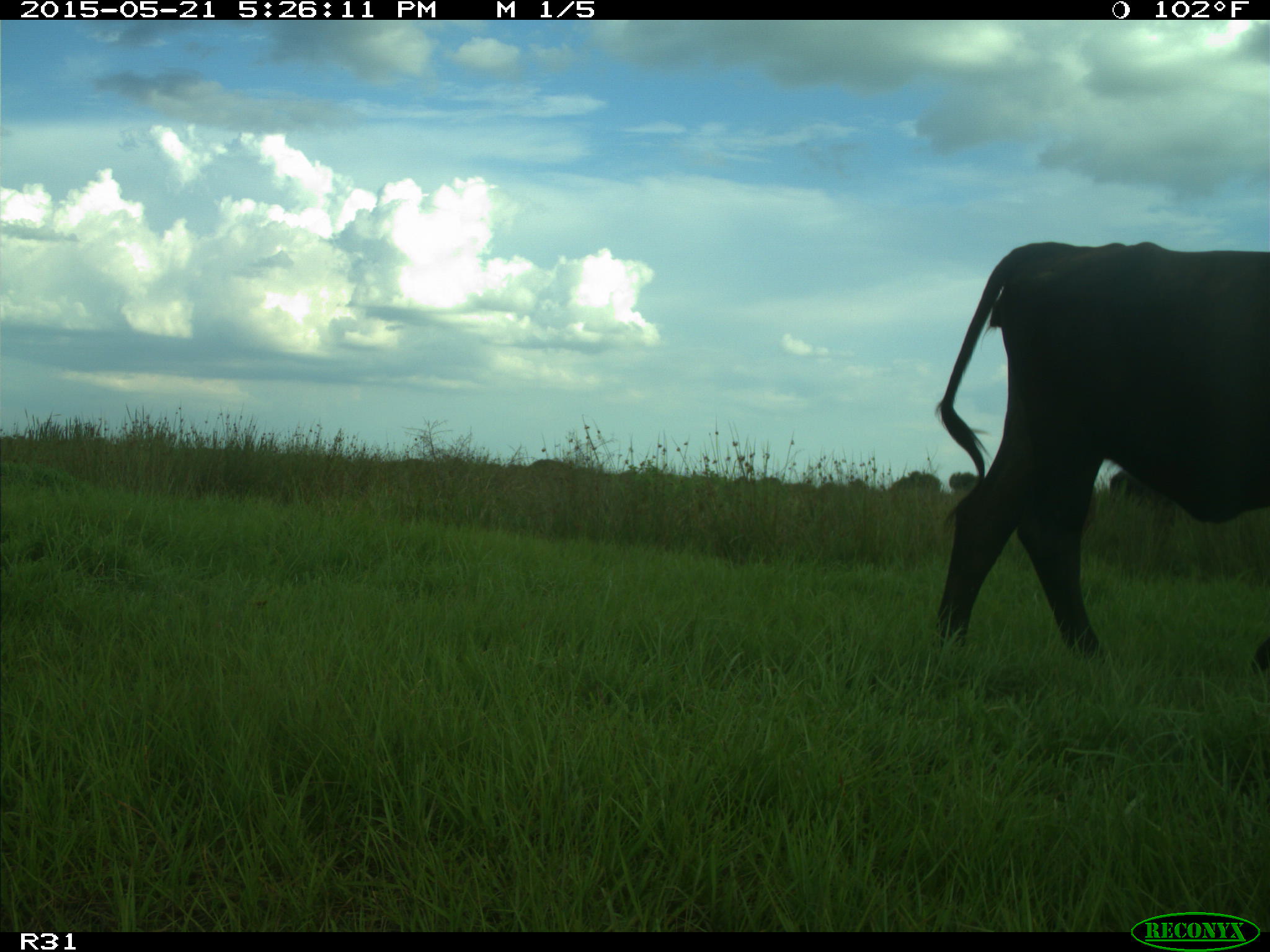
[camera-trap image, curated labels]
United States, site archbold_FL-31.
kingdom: Animalia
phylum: Chordata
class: Mammalia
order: Artiodactyla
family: Bovidae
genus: Bos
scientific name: Bos taurus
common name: domestic cow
Bos taurus (domestic cow).